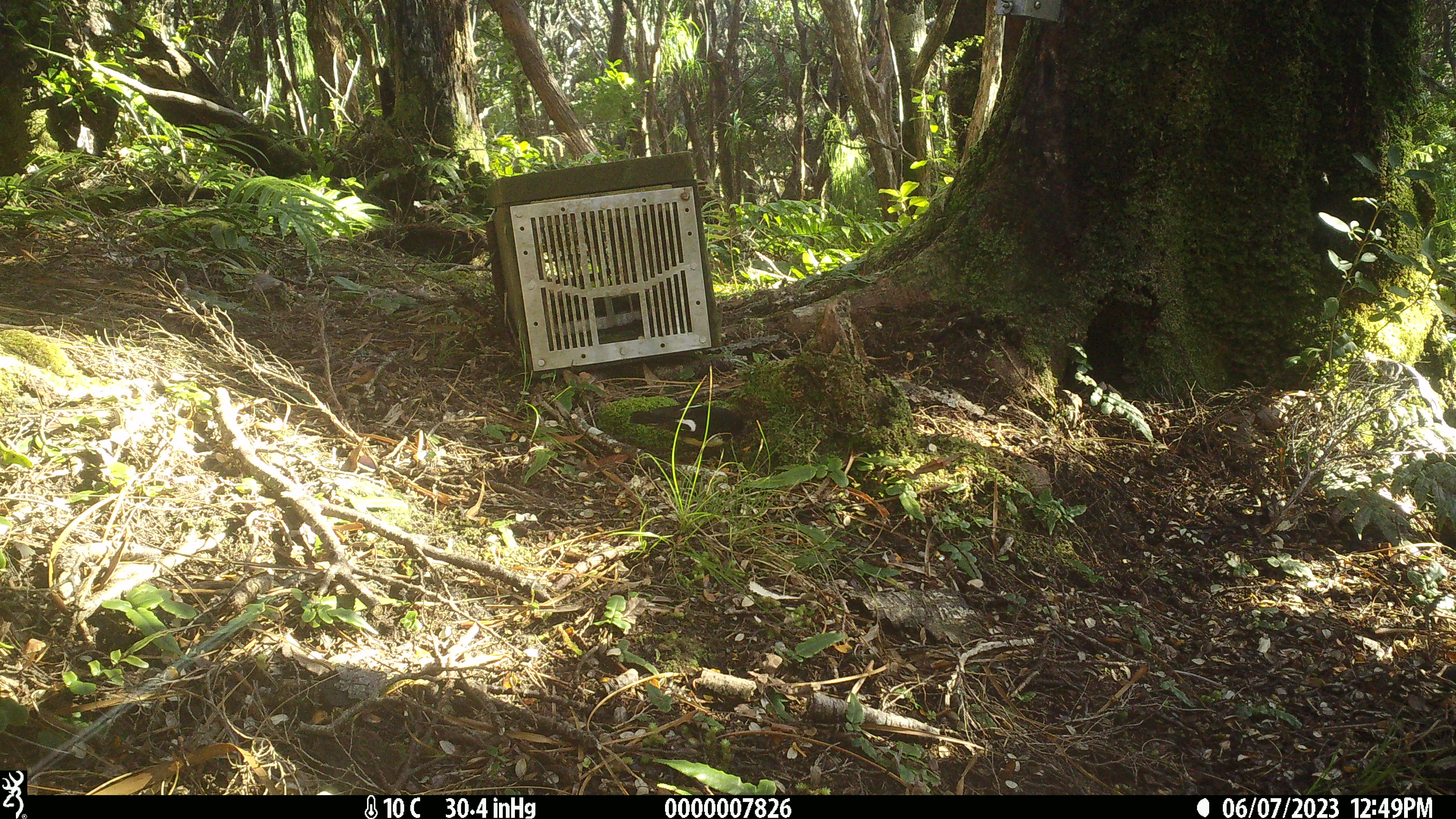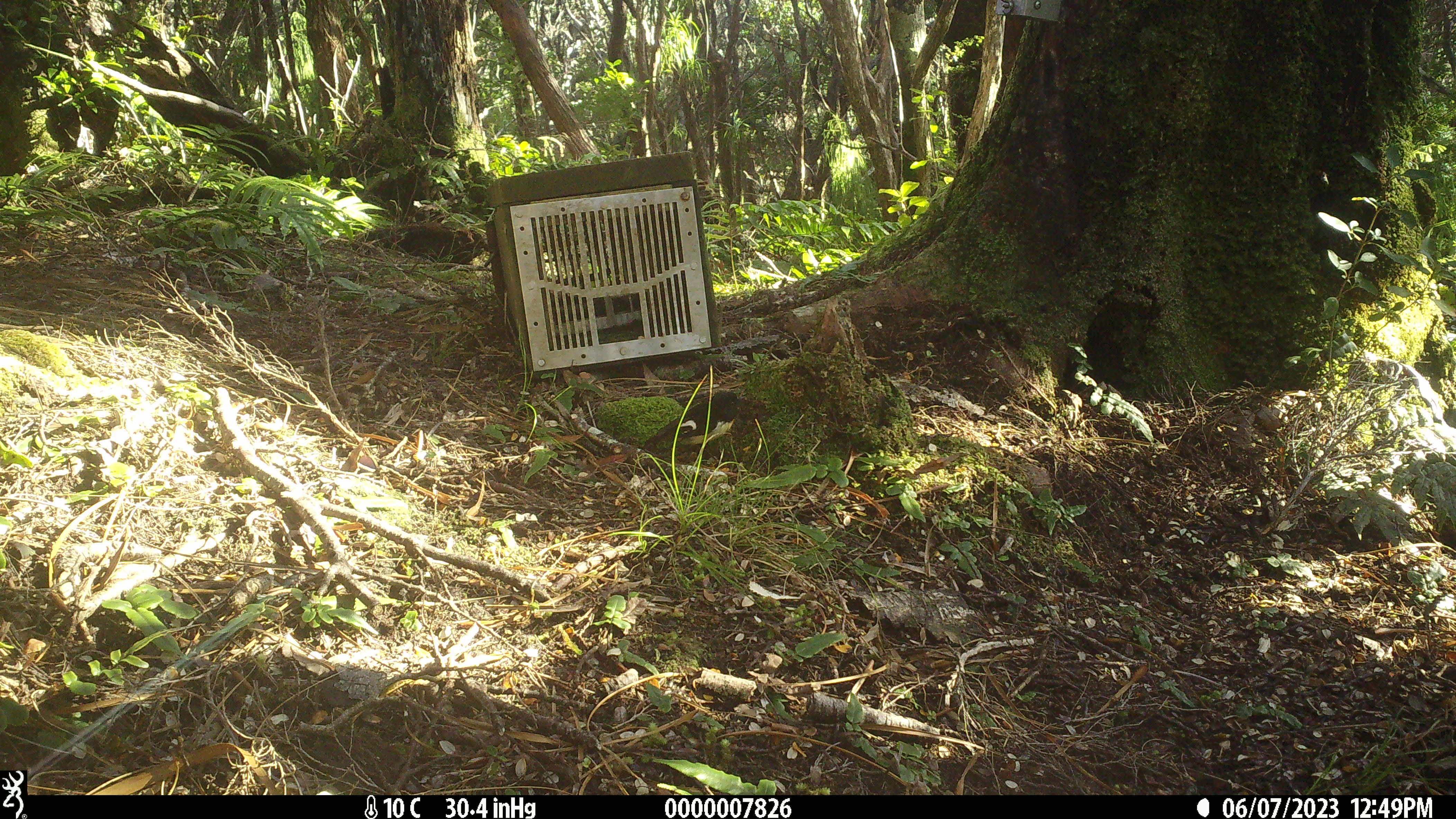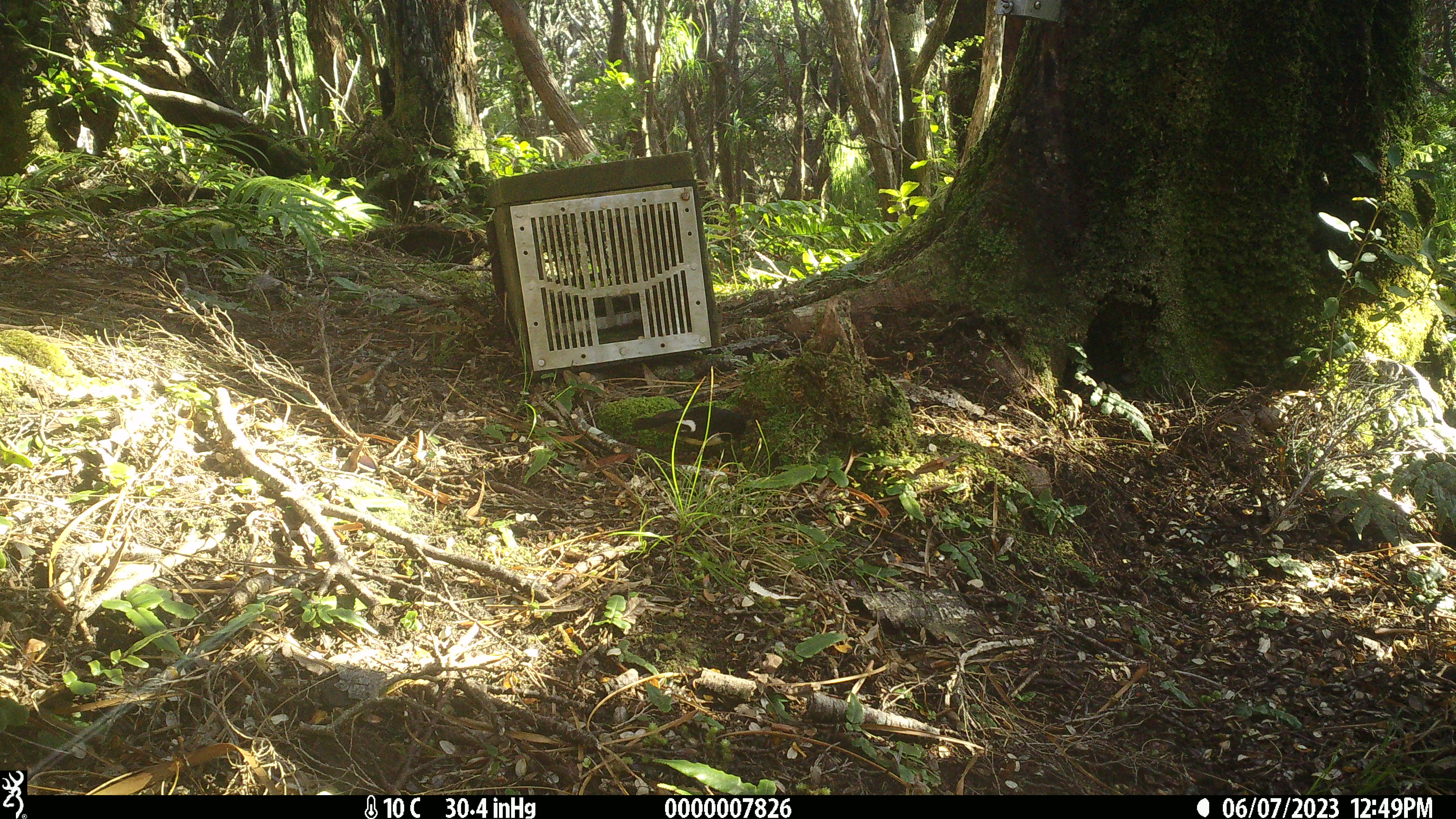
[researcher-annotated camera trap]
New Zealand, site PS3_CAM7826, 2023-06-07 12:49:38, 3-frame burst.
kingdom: Animalia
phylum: Chordata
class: Aves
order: Passeriformes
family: Petroicidae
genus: Petroica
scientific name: Petroica macrocephala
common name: tomtit